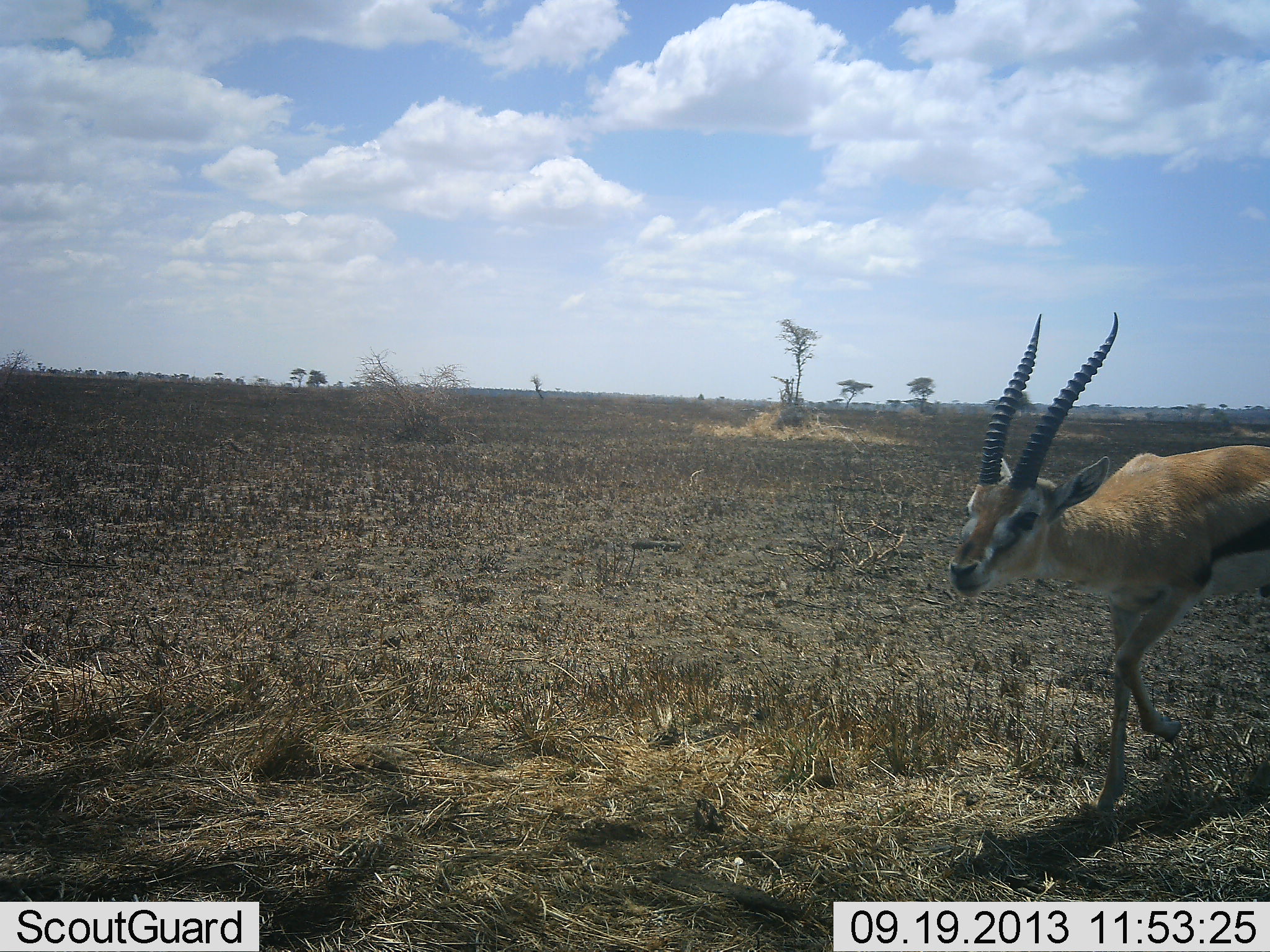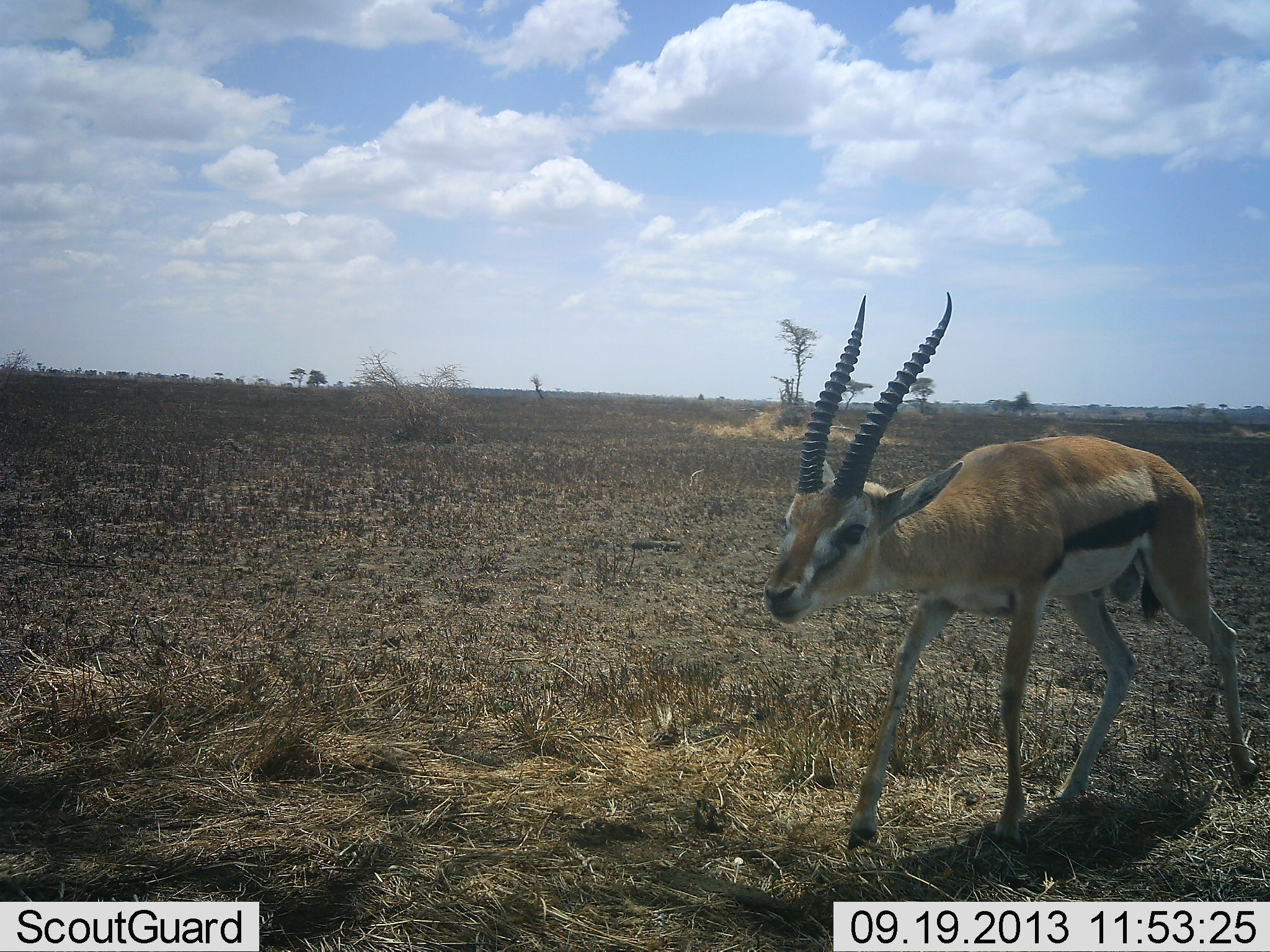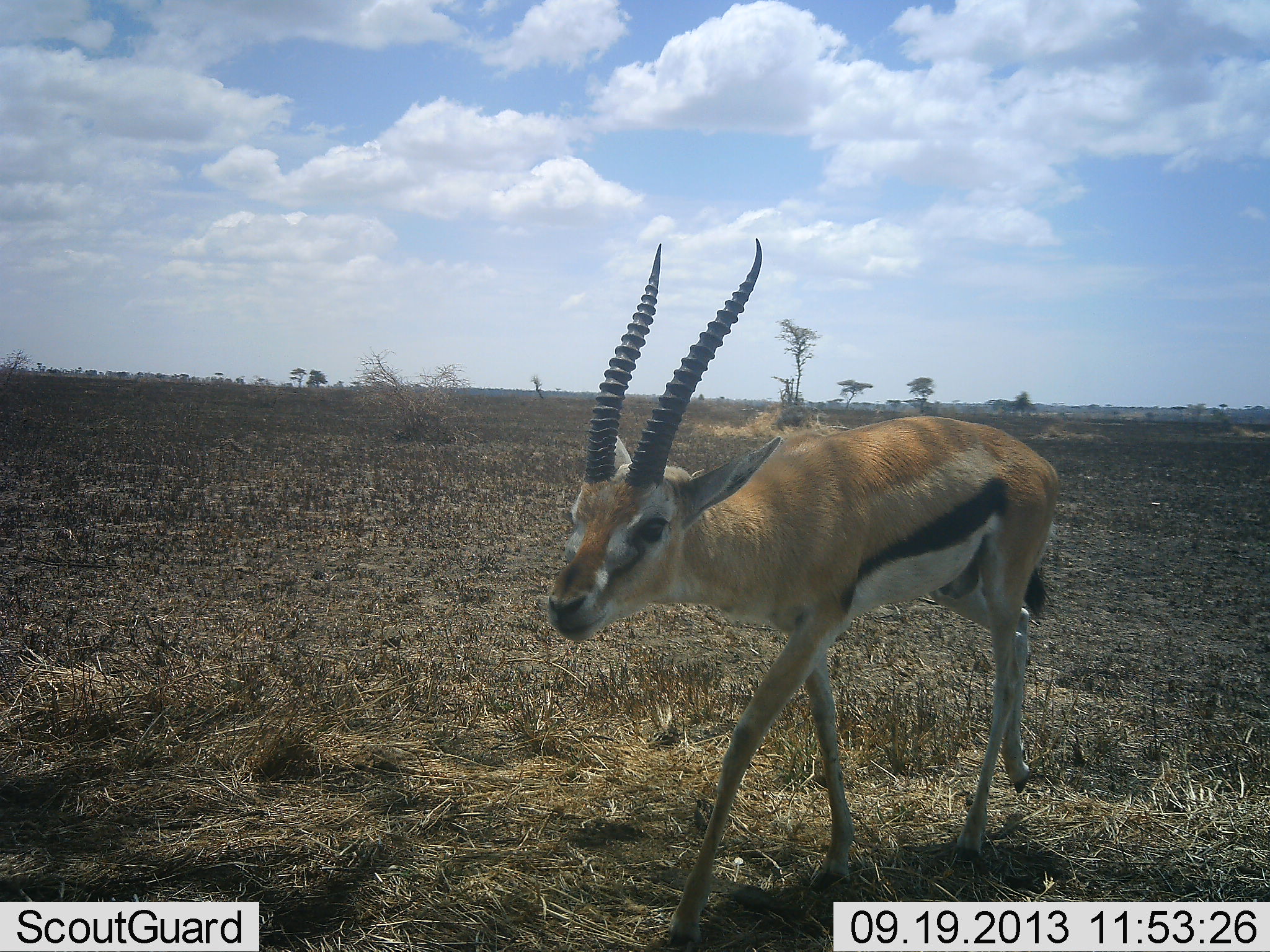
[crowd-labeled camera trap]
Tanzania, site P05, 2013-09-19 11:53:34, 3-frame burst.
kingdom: Animalia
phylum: Chordata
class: Mammalia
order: Artiodactyla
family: Bovidae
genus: Eudorcas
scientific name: Eudorcas thomsonii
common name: thomson's gazelle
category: gazellethomsons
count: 1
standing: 6%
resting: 0%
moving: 88%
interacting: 6%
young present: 0%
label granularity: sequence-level